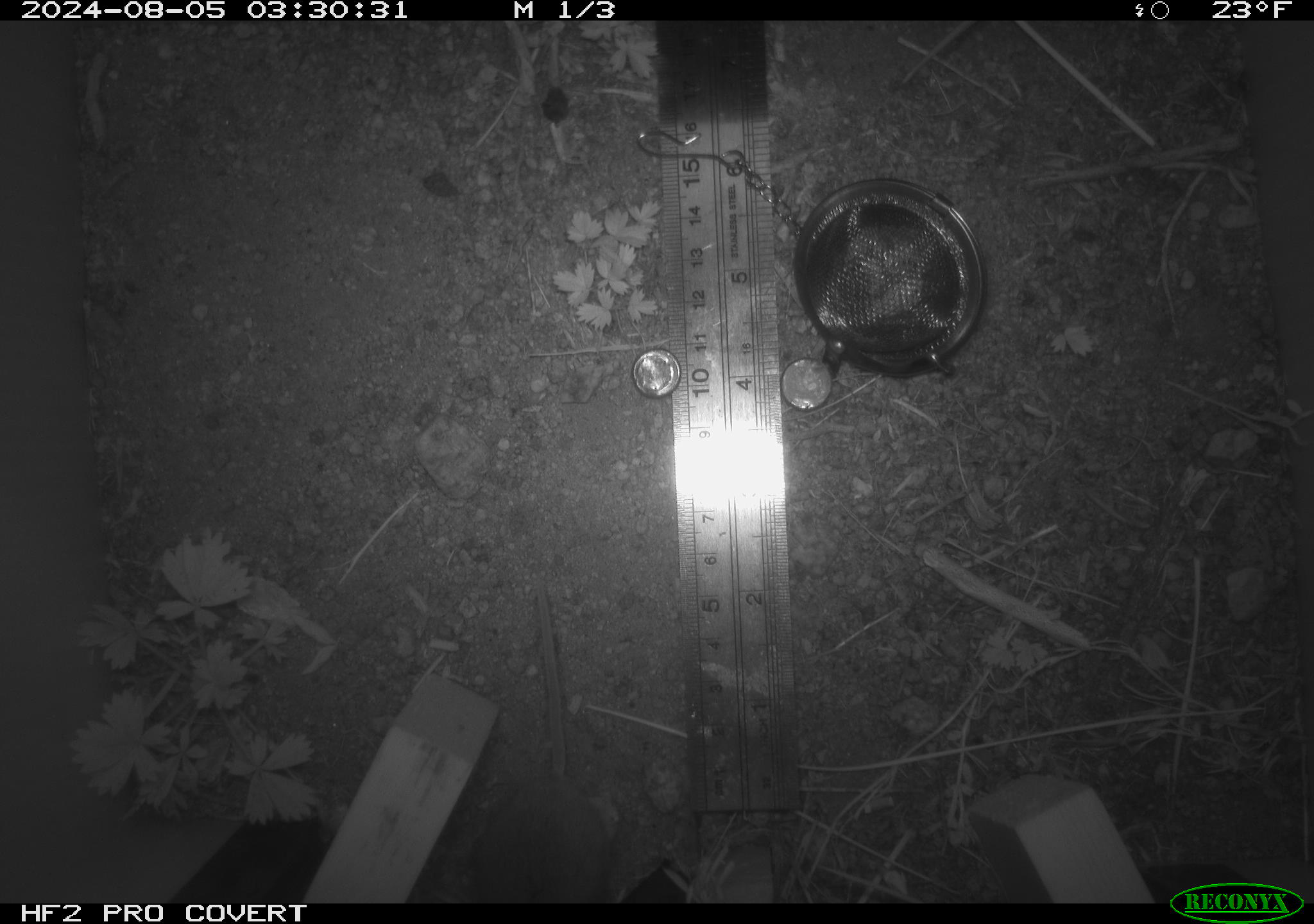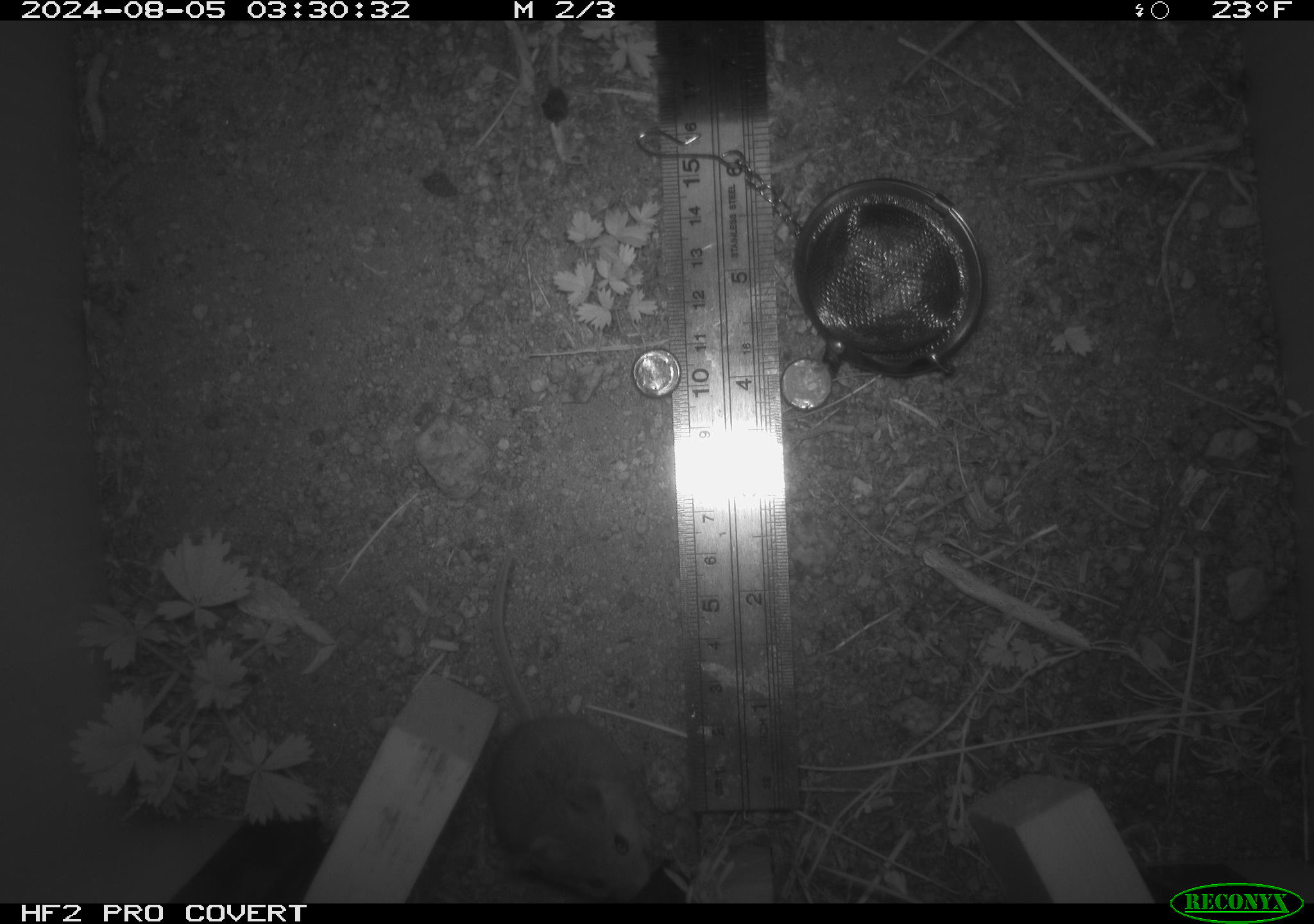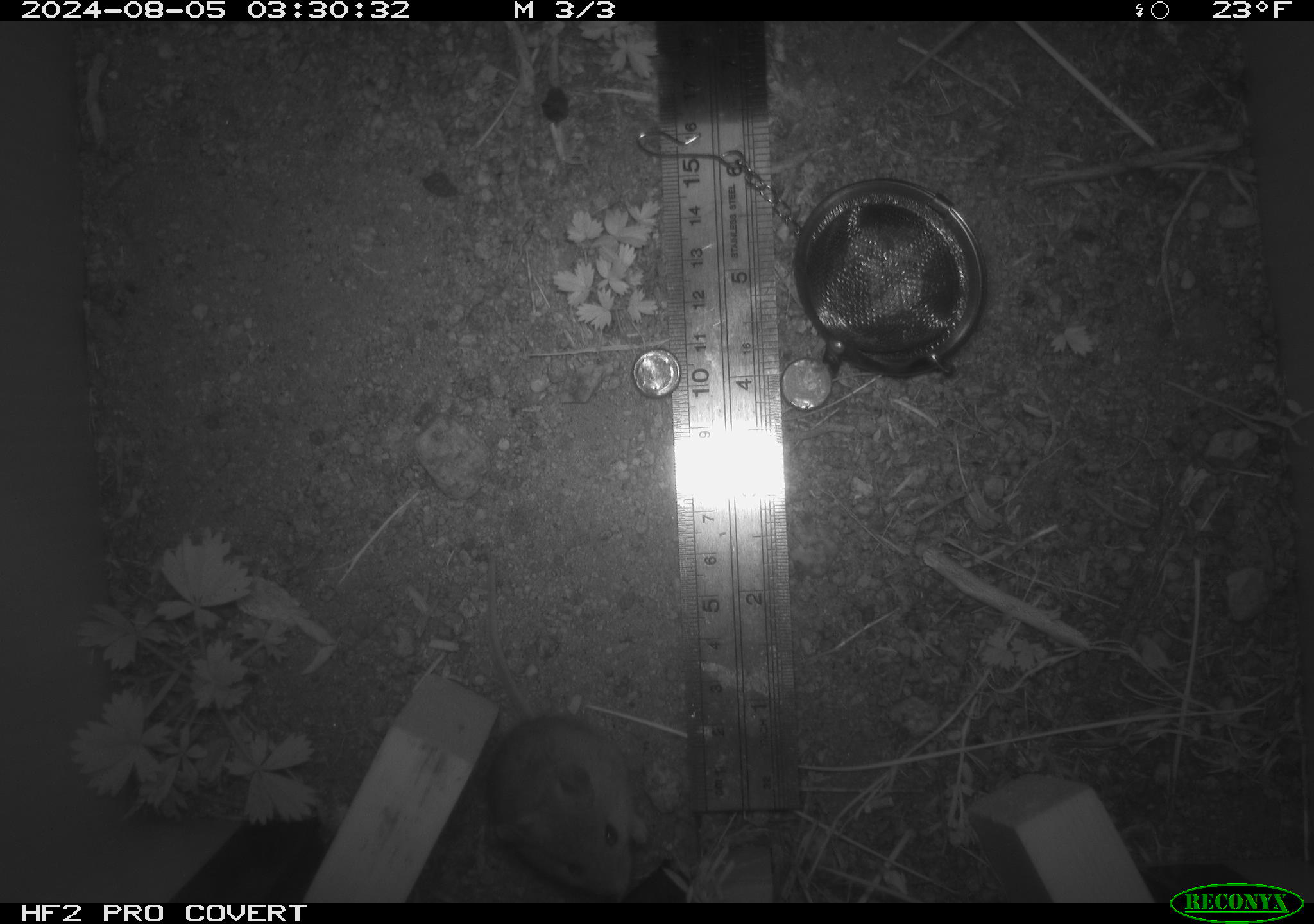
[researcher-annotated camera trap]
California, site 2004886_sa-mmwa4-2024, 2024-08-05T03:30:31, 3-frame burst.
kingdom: Animalia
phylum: Chordata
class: Mammalia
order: Rodentia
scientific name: Rodentia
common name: mouse species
Mouse species (Rodentia).